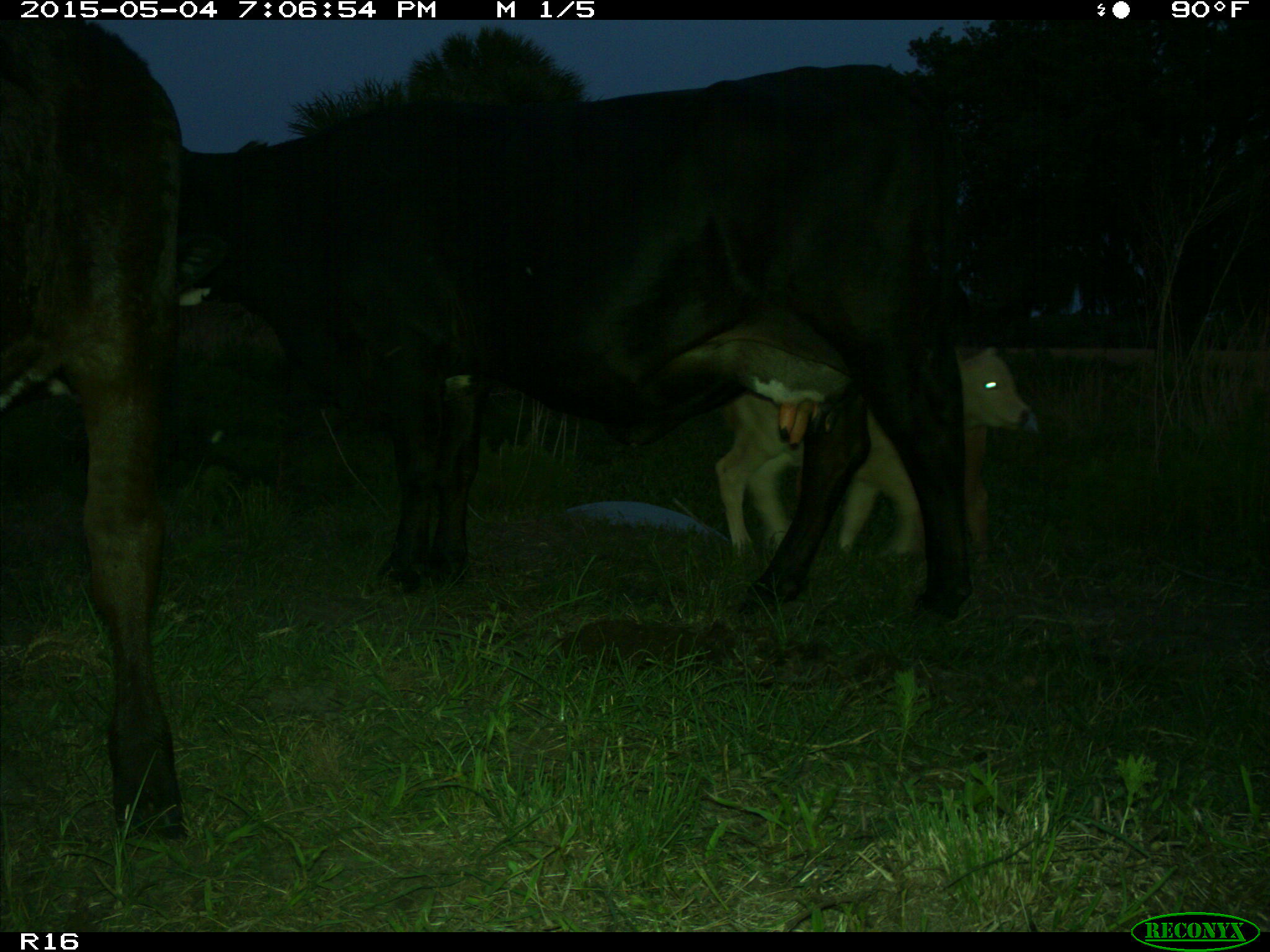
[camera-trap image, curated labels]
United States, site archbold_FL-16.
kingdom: Animalia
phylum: Chordata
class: Mammalia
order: Artiodactyla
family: Bovidae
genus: Bos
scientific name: Bos taurus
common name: domestic cow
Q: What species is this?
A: Bos taurus (domestic cow).